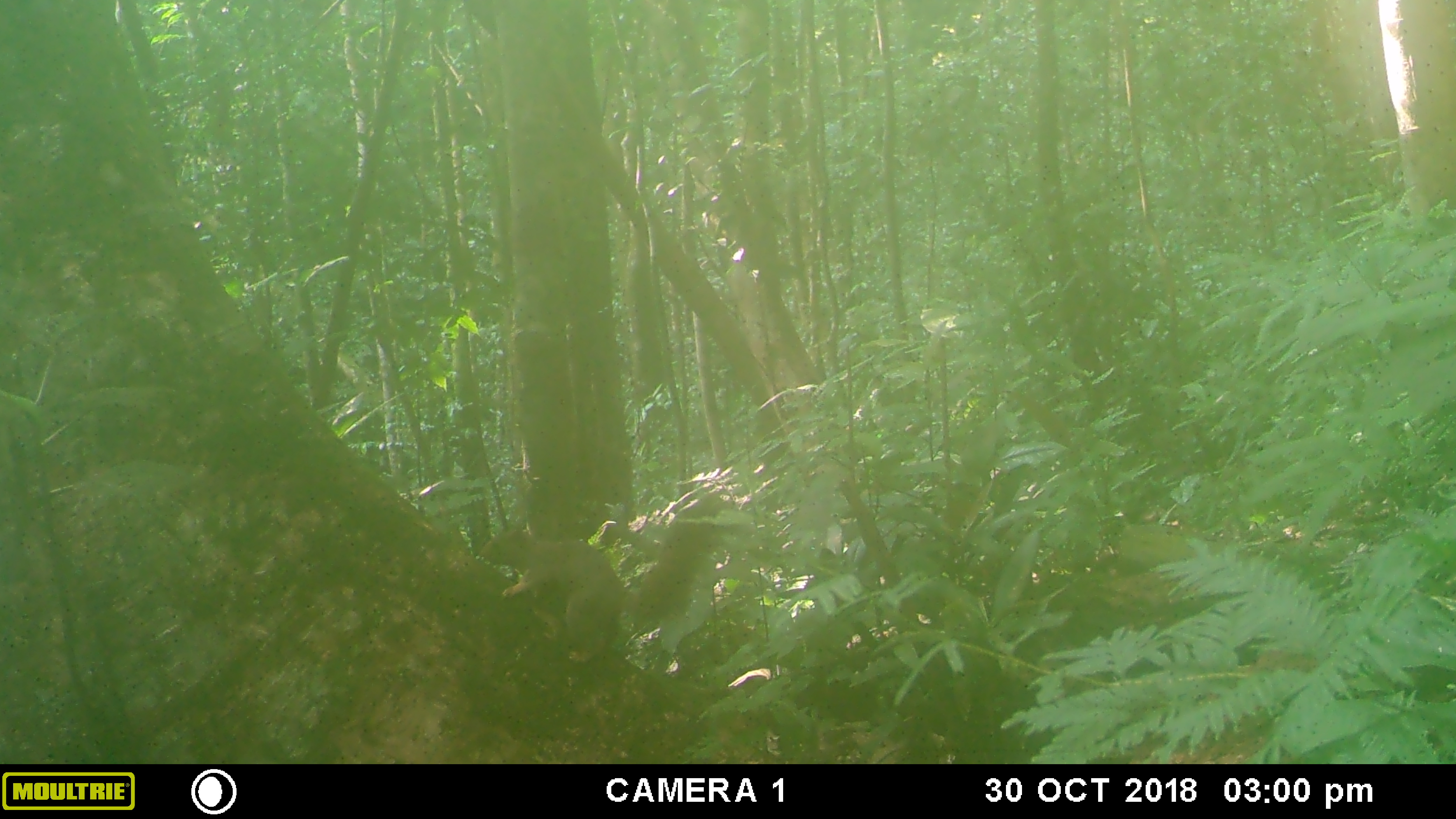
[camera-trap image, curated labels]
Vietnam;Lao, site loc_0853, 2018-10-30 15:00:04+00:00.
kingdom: Animalia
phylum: Chordata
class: Mammalia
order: Rodentia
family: Sciuridae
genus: Dremomys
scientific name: Dremomys rufigenis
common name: red-cheeked squirrel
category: red cheeked squirrel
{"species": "red cheeked squirrel (red-cheeked squirrel) (Dremomys rufigenis)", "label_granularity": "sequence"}